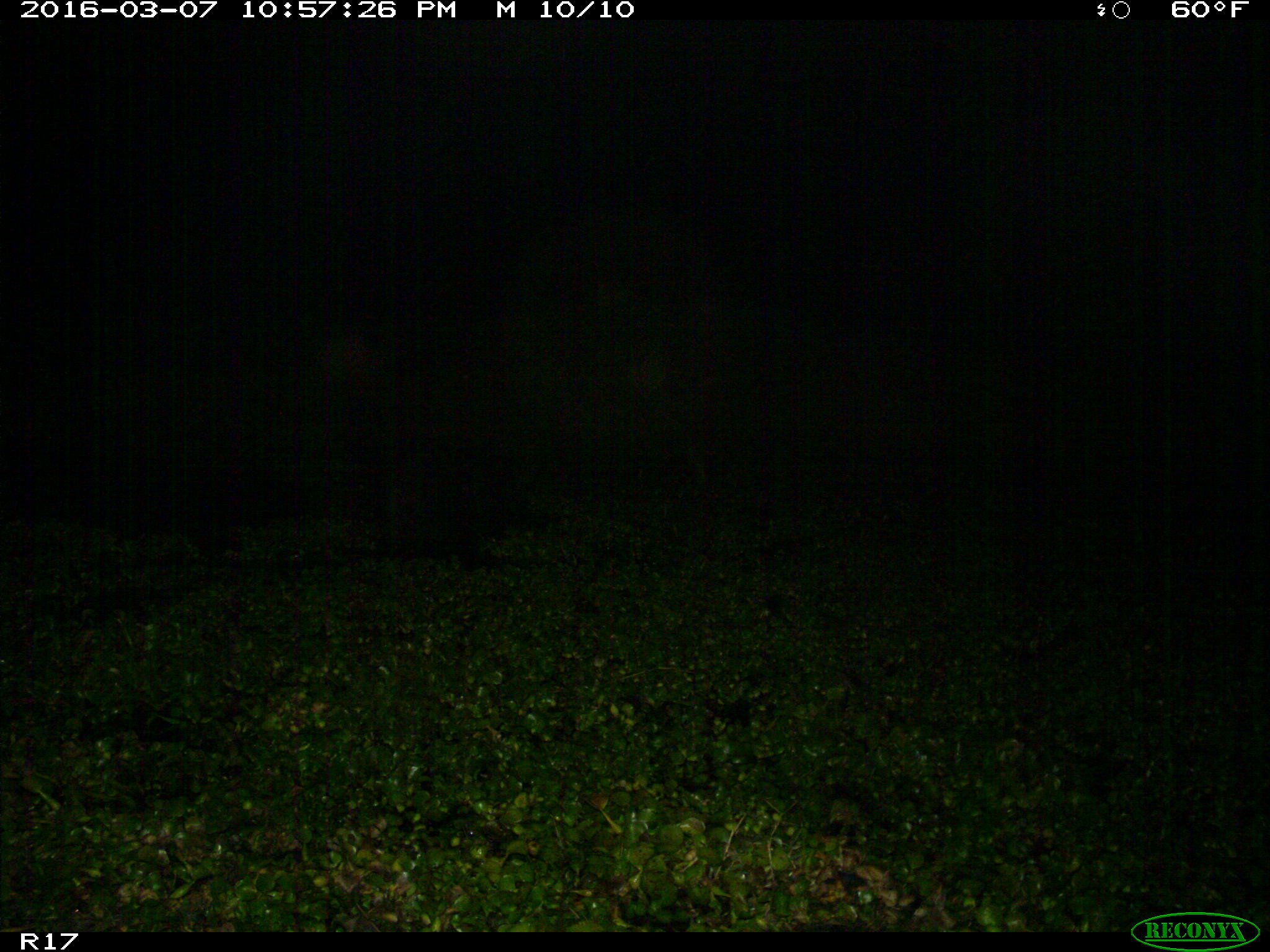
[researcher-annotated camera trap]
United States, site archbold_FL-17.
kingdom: Animalia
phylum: Chordata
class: Mammalia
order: Artiodactyla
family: Suidae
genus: Sus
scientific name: Sus scrofa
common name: wild boar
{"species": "Sus scrofa (wild boar)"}